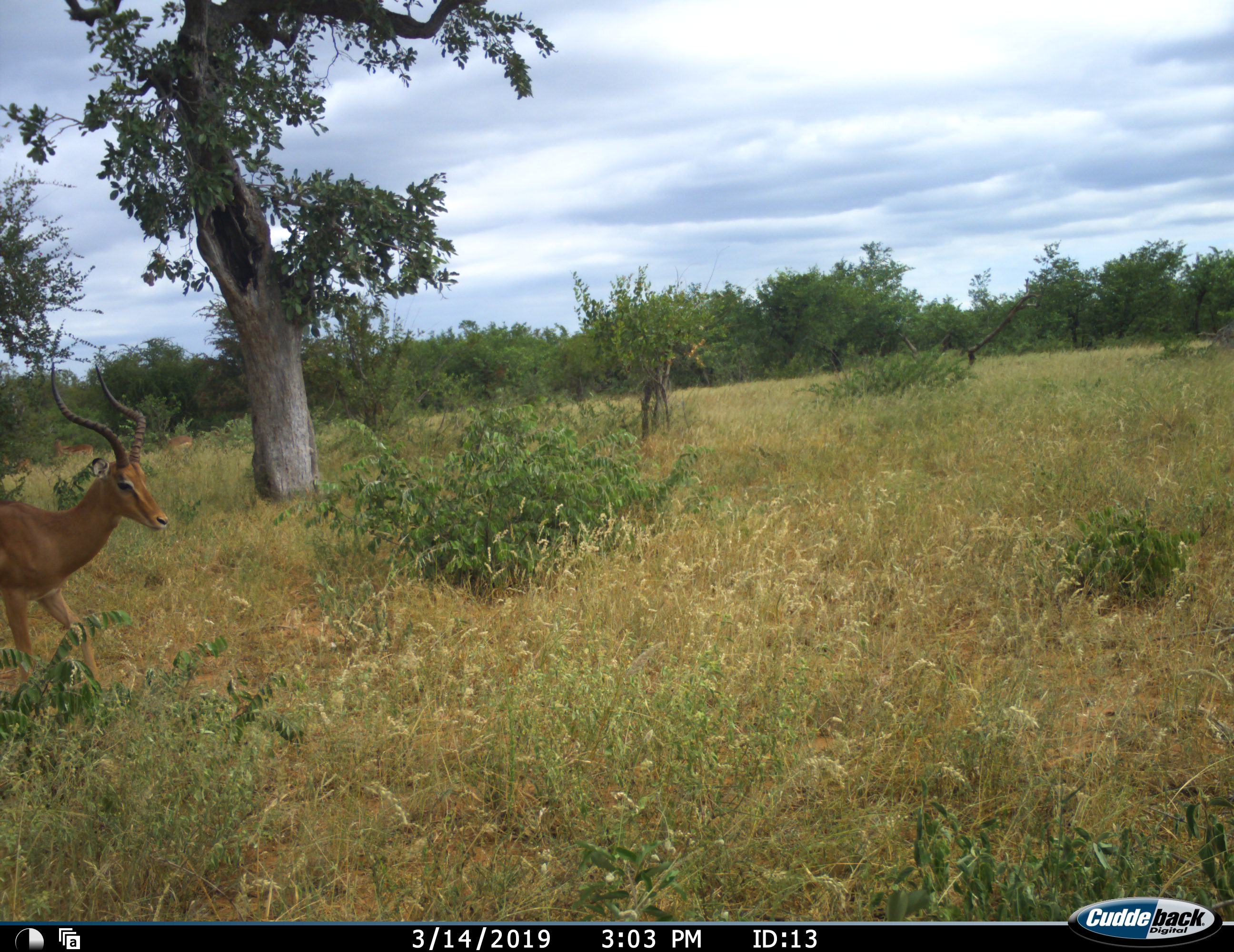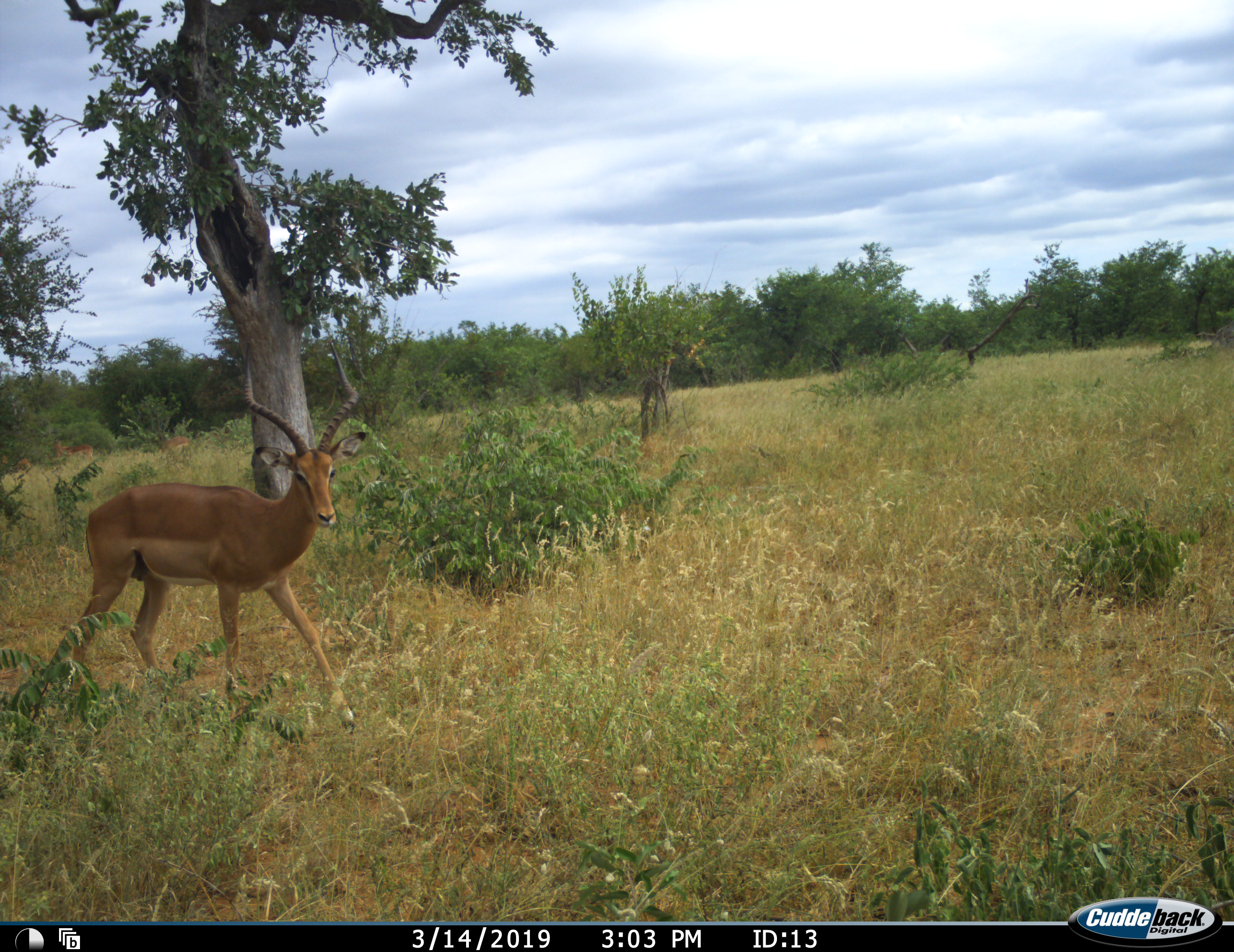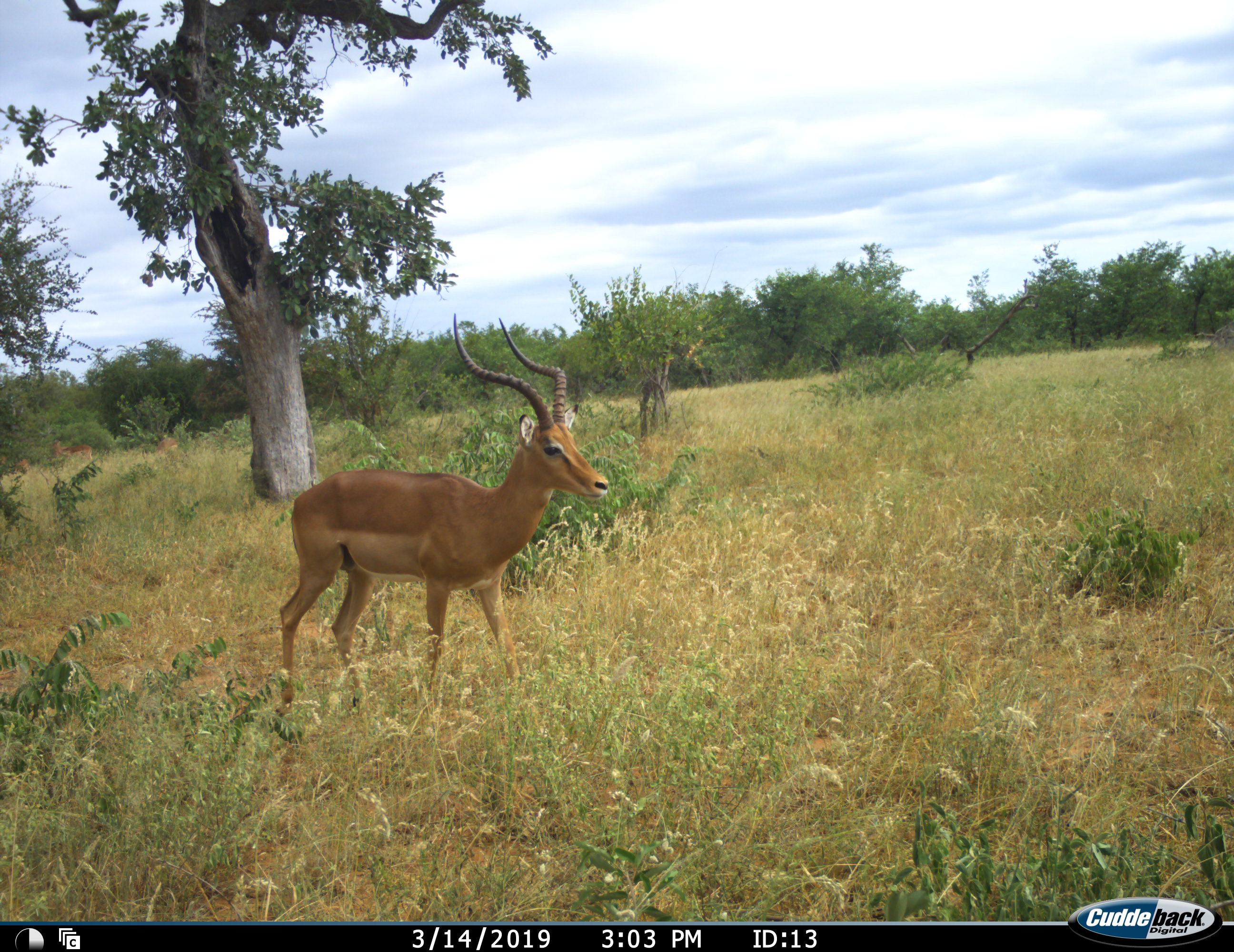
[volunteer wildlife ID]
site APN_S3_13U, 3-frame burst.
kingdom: Animalia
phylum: Chordata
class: Mammalia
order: Artiodactyla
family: Bovidae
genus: Aepyceros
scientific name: Aepyceros melampus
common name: impala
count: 4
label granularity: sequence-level